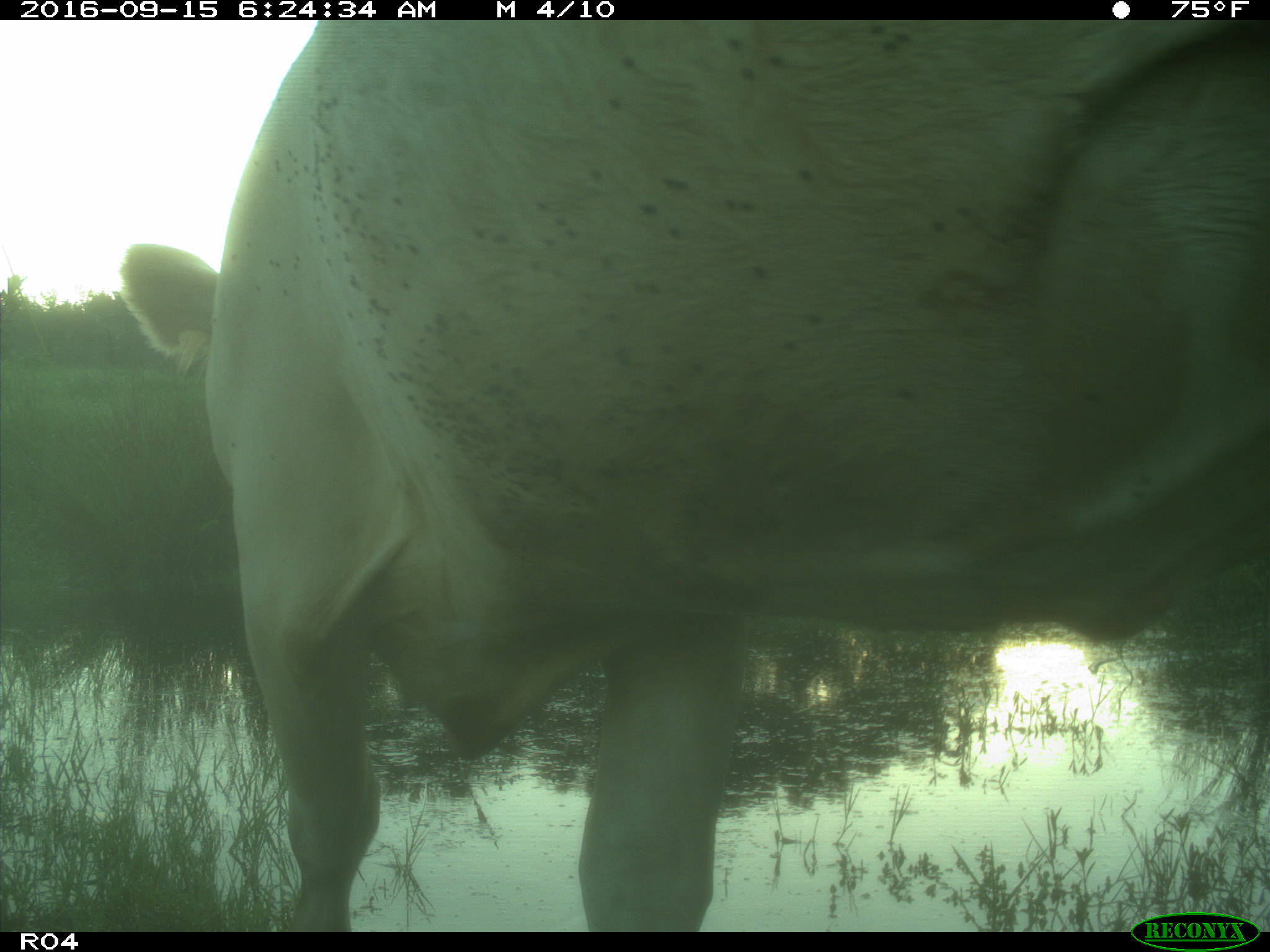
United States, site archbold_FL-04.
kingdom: Animalia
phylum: Chordata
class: Mammalia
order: Artiodactyla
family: Bovidae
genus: Bos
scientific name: Bos taurus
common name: domestic cow